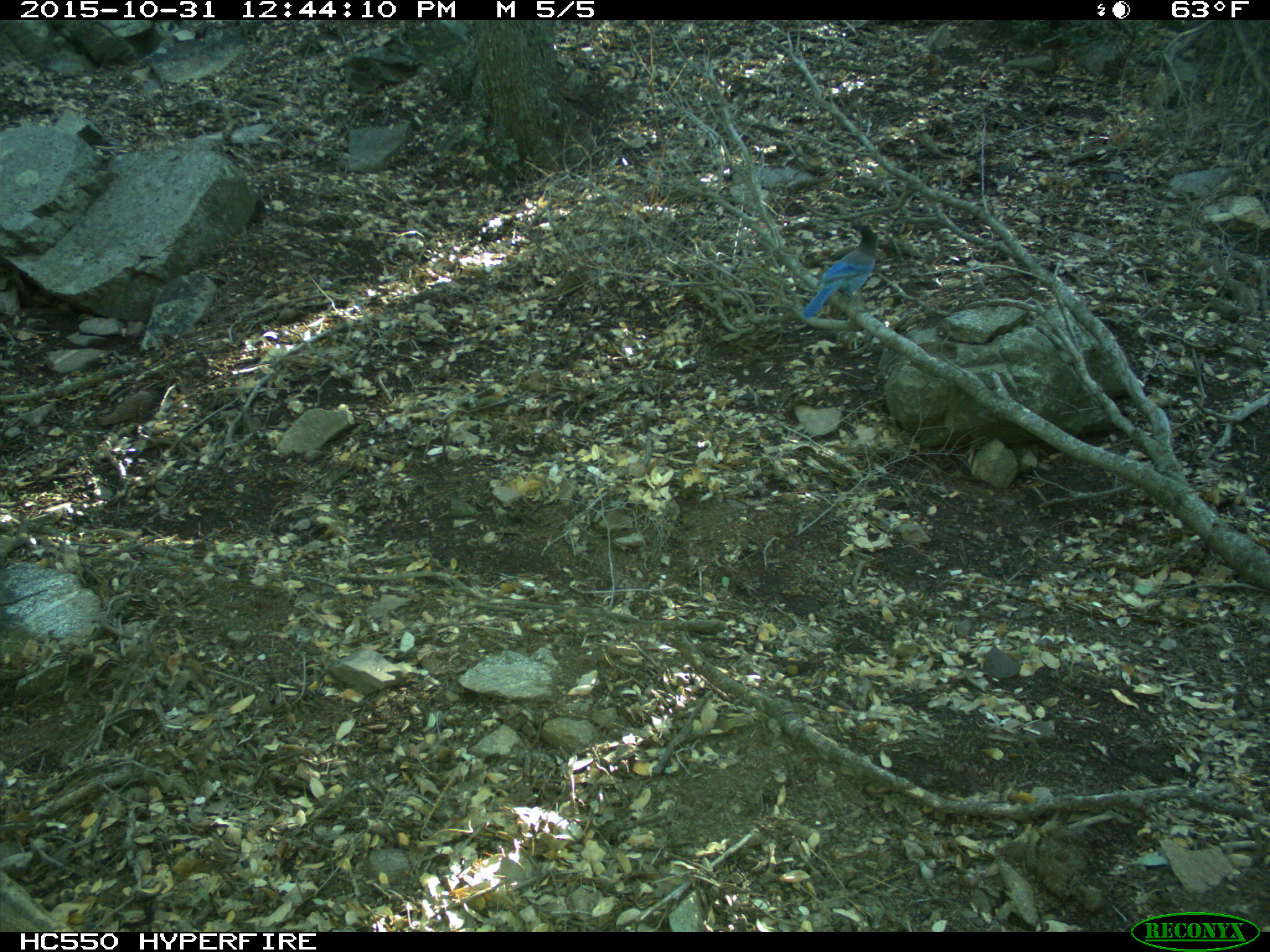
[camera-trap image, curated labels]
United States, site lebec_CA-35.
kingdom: Animalia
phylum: Chordata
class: Aves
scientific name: Aves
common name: birds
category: unidentified bird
Unidentified bird (birds) (Aves).